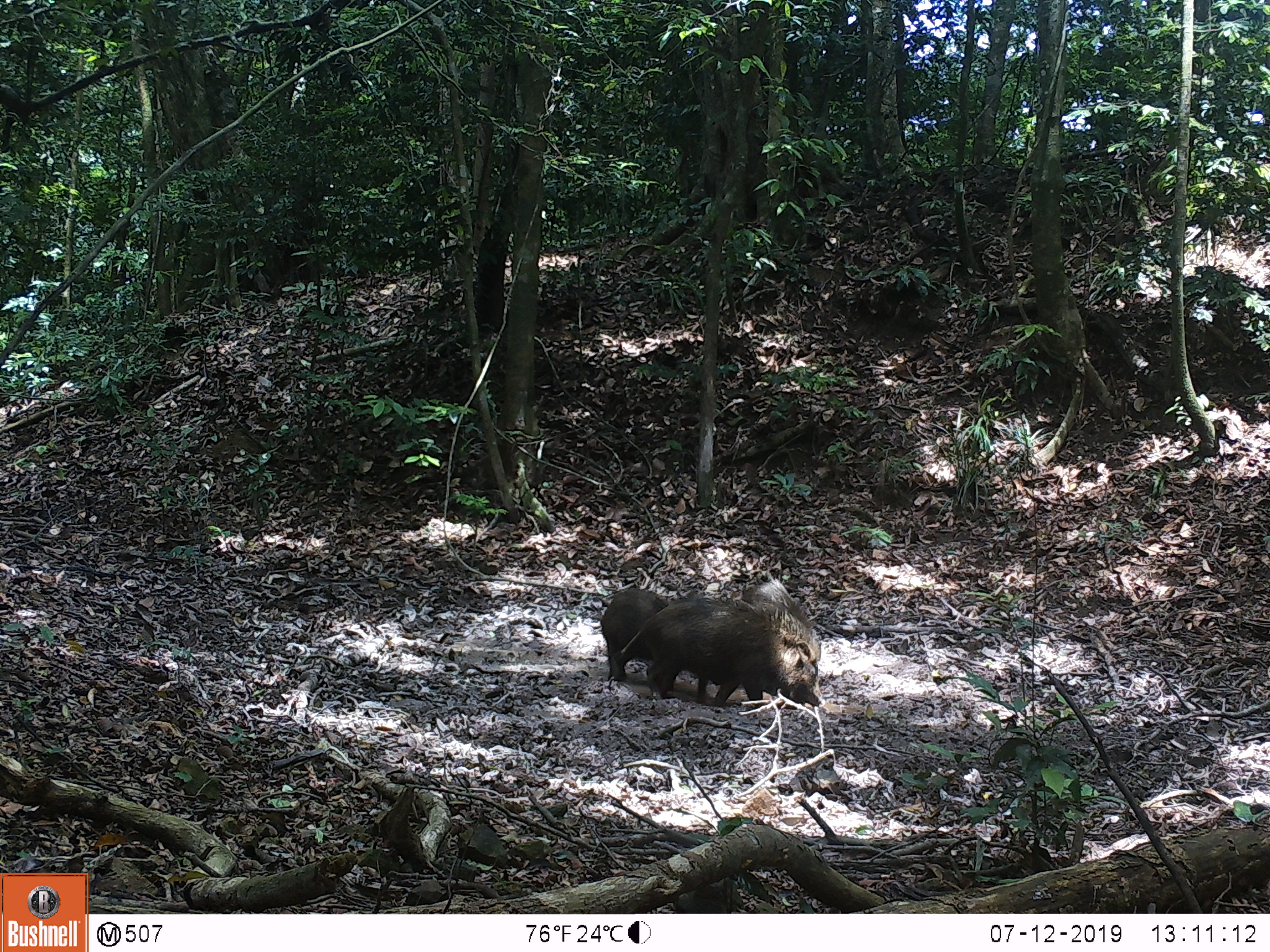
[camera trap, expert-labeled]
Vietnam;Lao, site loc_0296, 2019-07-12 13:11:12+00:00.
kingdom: Animalia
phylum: Chordata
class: Mammalia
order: Artiodactyla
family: Suidae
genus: Sus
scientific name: Sus scrofa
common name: eurasian wild pig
Eurasian wild pig (Sus scrofa). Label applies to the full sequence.